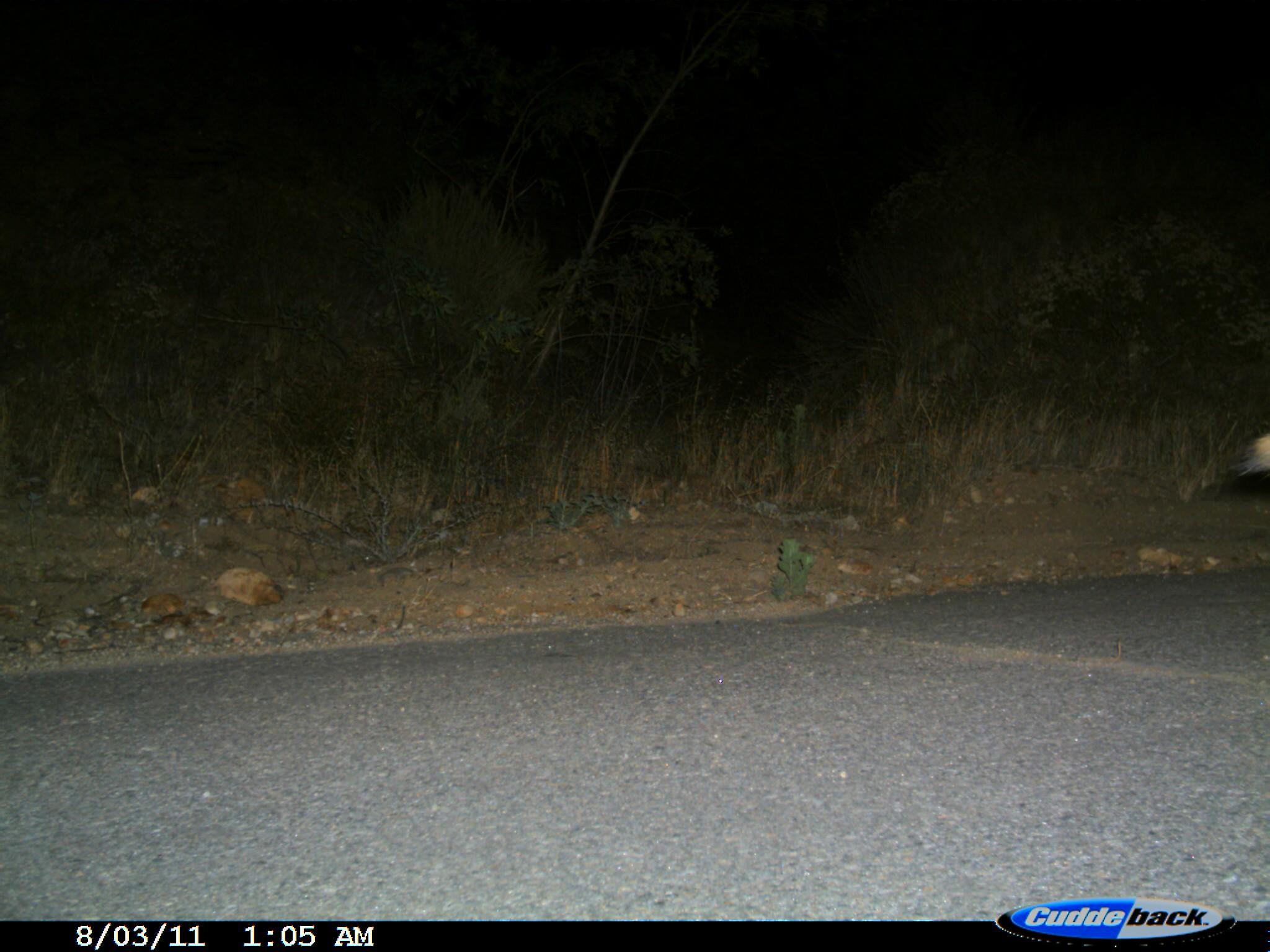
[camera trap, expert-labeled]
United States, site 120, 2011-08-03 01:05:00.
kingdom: Animalia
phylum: Chordata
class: Mammalia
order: Carnivora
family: Canidae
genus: Canis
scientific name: Canis latrans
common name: coyote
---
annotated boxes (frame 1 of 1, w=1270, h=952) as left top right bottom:
coyote: 1191 413 1267 516